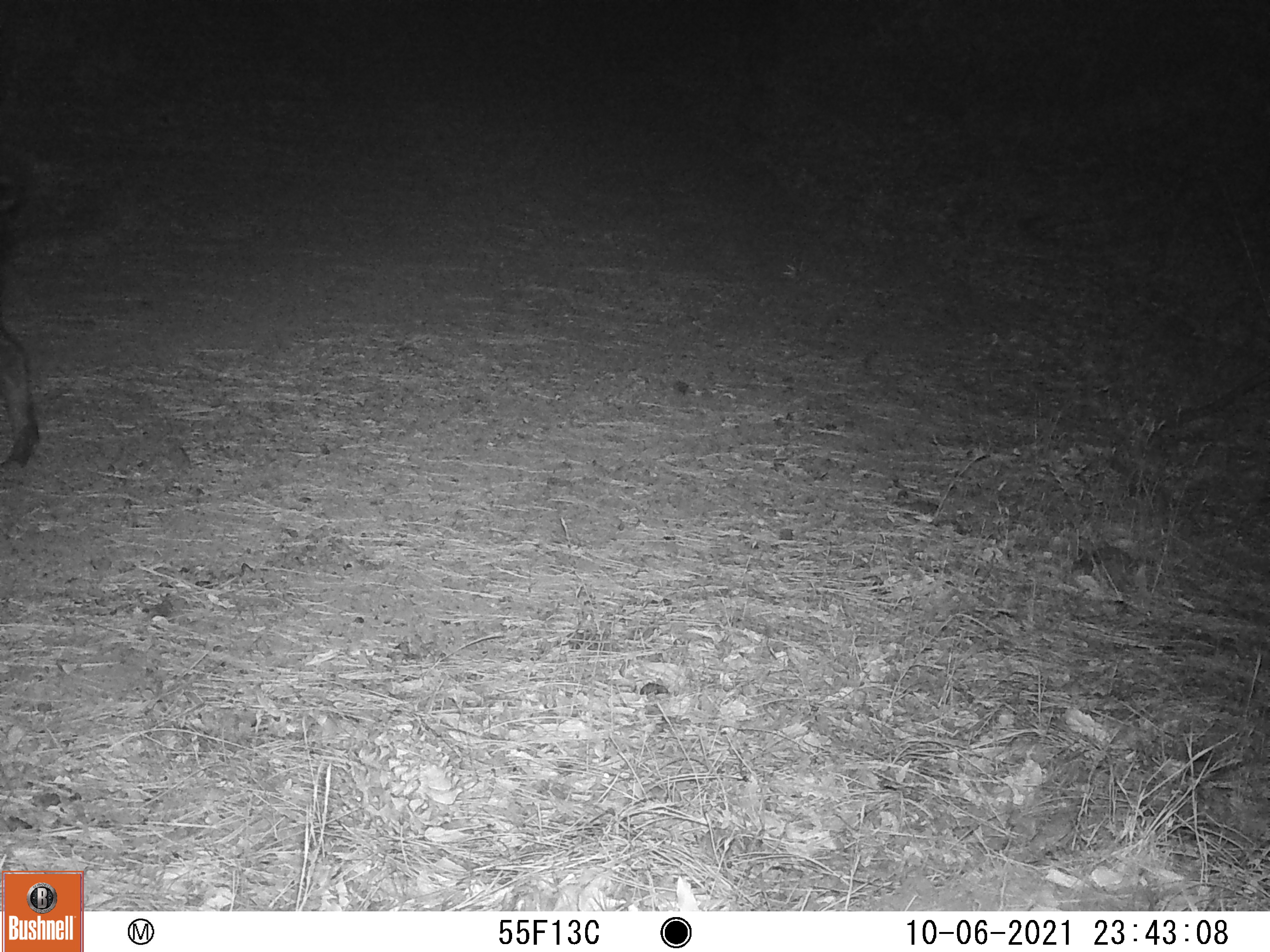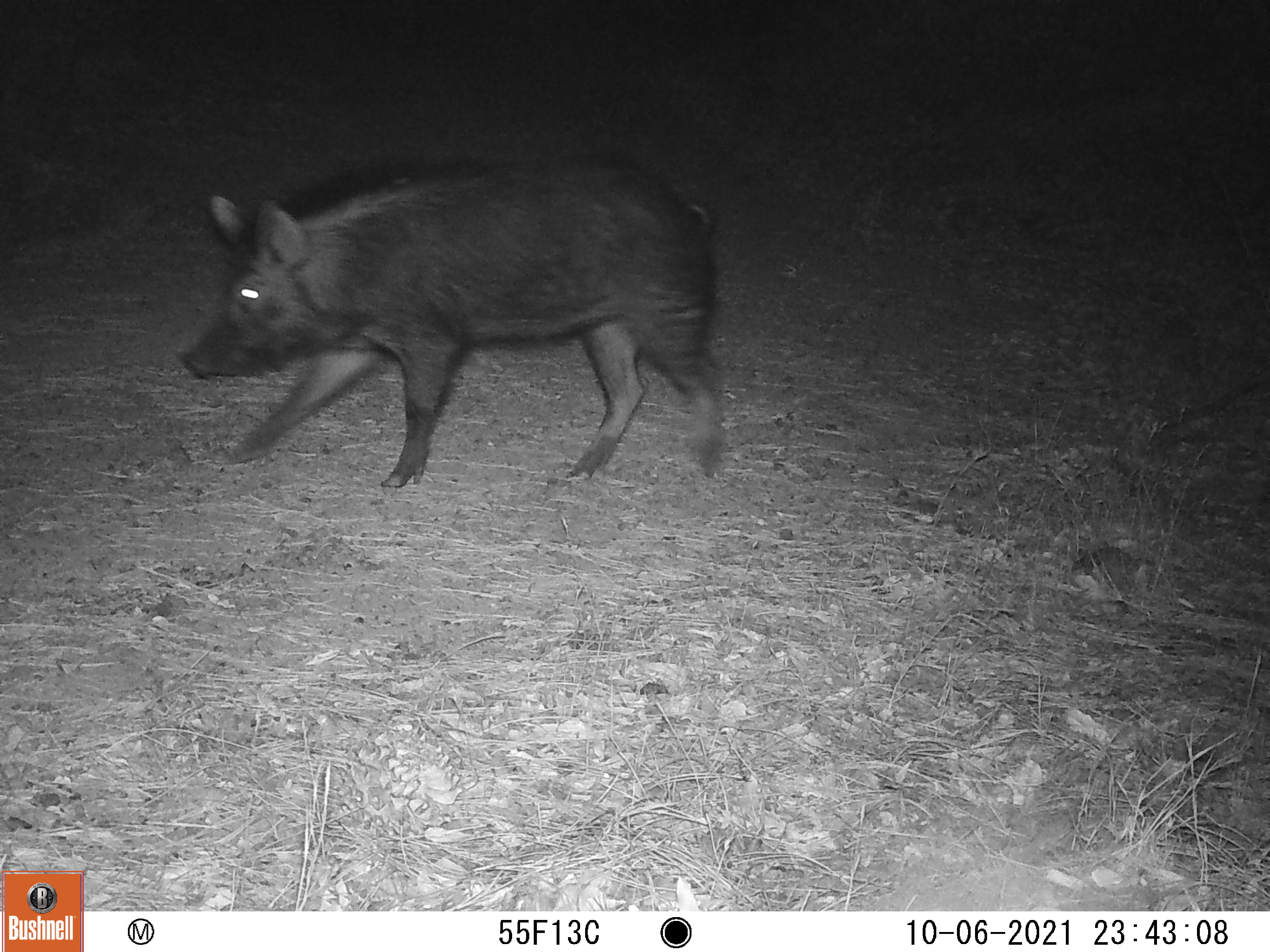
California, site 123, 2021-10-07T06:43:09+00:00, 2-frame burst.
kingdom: Animalia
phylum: Chordata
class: Mammalia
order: Artiodactyla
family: Suidae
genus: Sus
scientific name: Sus scrofa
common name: wild boar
Wild boar (Sus scrofa).